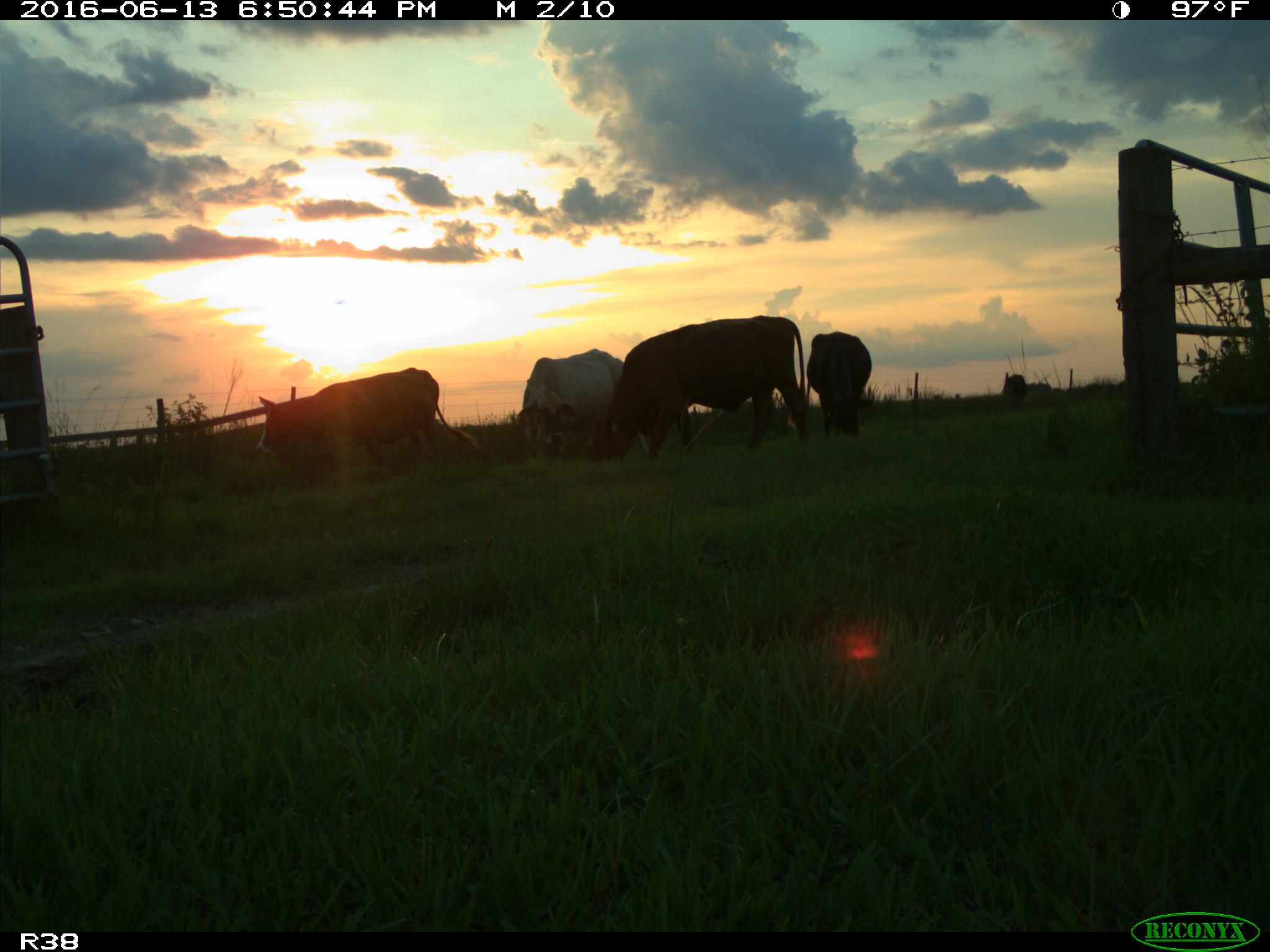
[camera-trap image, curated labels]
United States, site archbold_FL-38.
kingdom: Animalia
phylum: Chordata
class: Mammalia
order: Artiodactyla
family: Bovidae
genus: Bos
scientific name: Bos taurus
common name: domestic cow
Bos taurus (domestic cow).